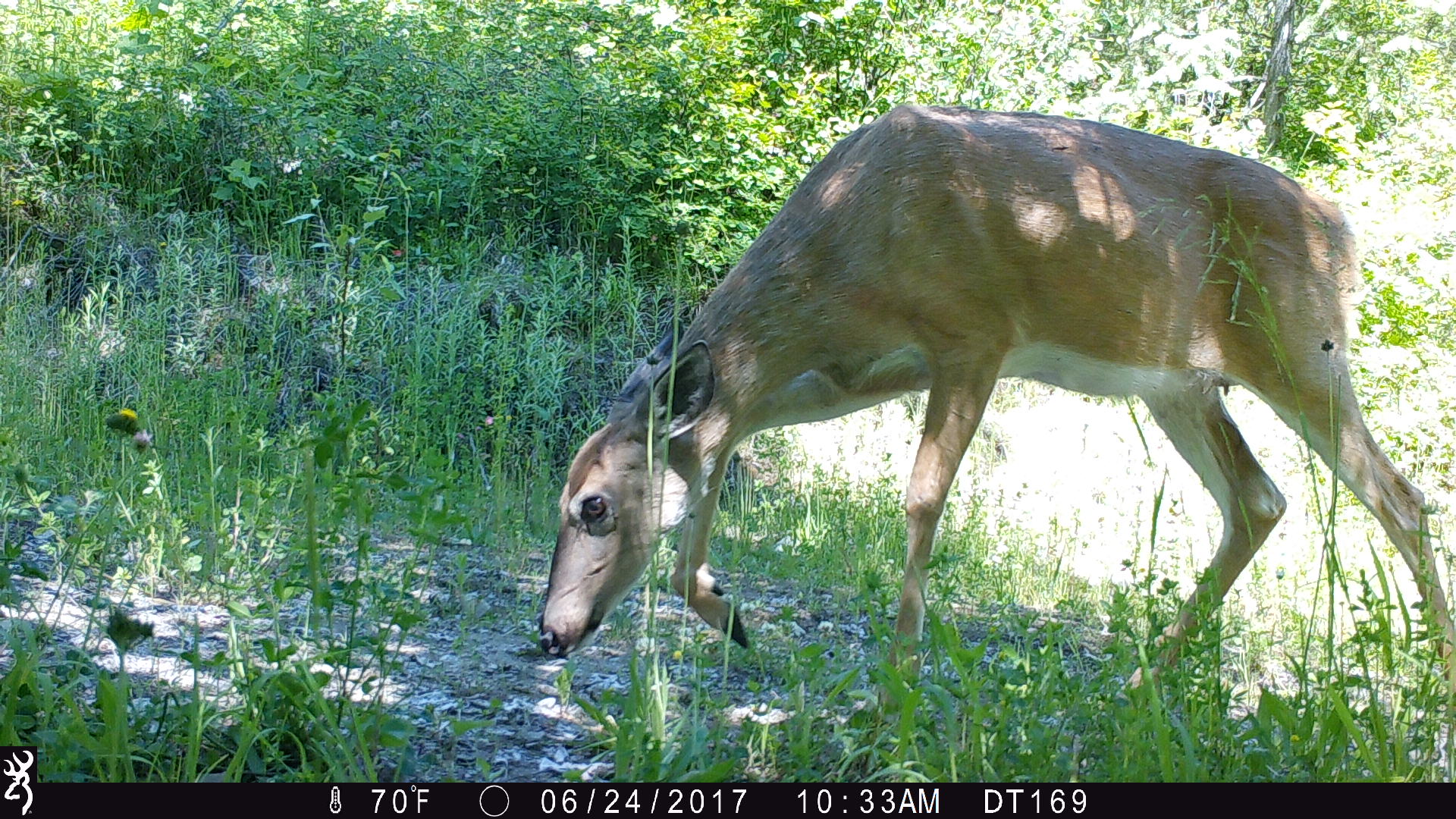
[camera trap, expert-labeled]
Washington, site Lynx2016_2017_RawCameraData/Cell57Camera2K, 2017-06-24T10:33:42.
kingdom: Animalia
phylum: Chordata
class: Mammalia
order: Artiodactyla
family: Cervidae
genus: Odocoileus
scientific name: Odocoileus virginianus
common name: white-tailed deer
Odocoileus virginianus (white-tailed deer). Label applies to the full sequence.